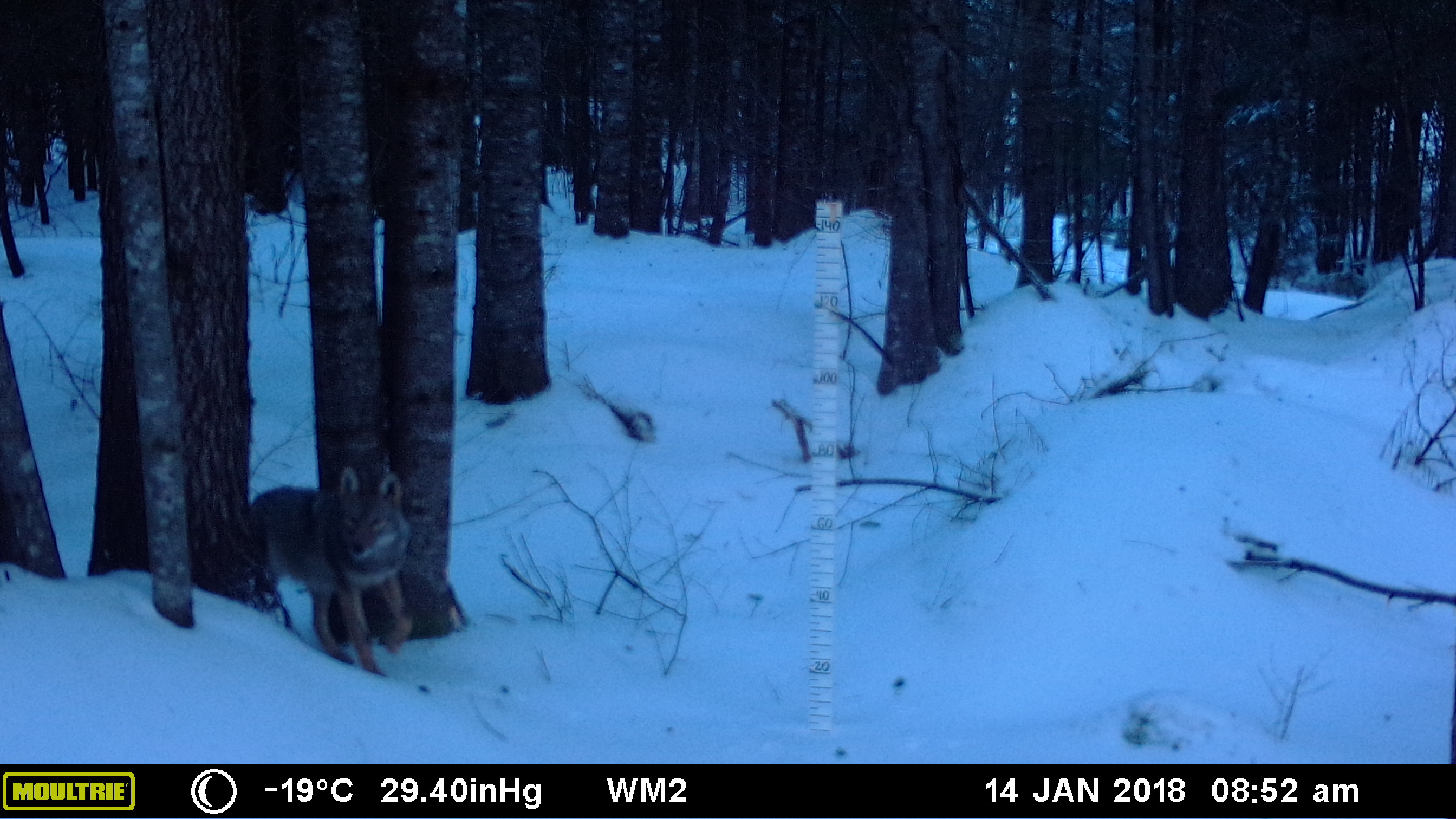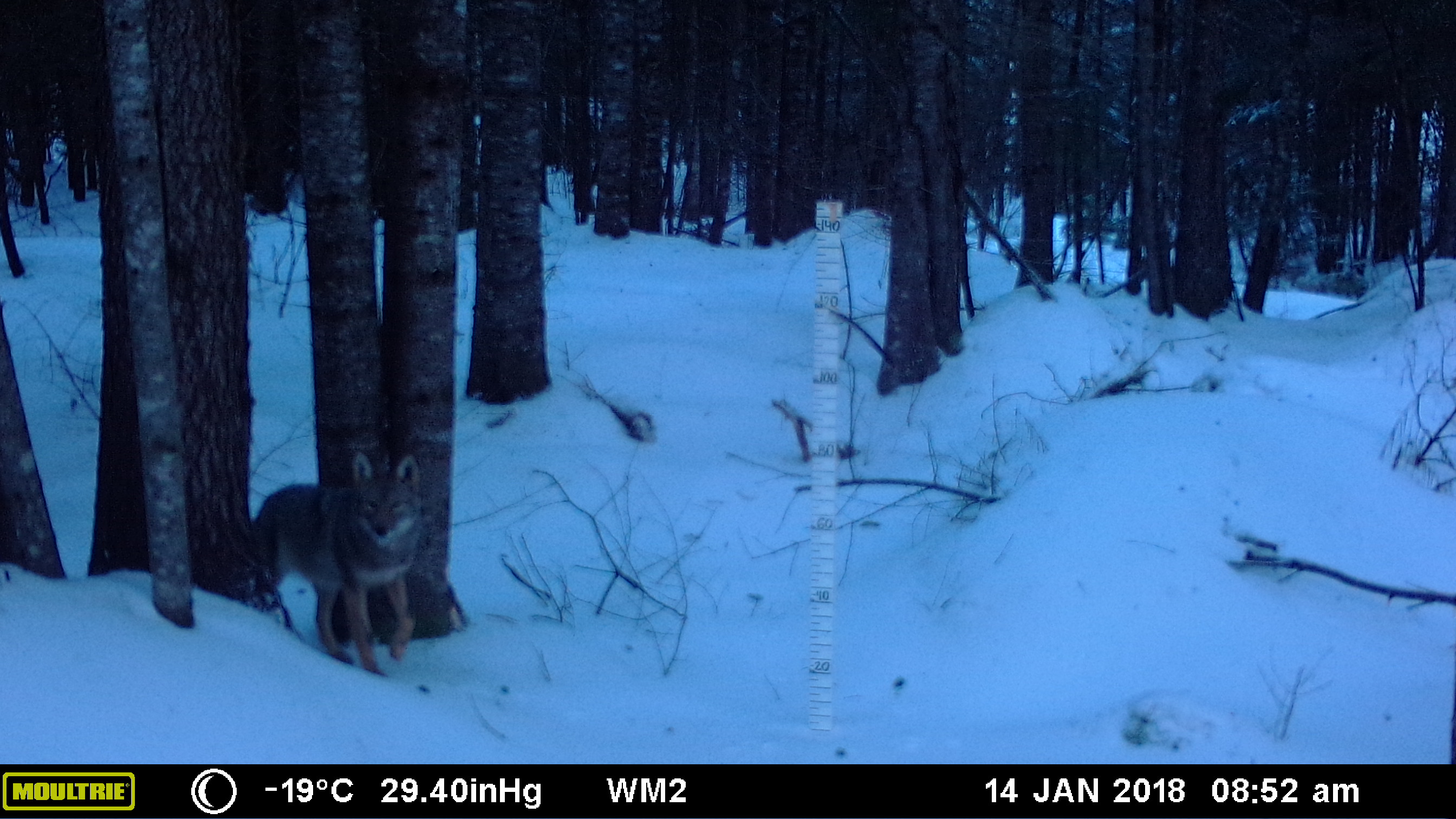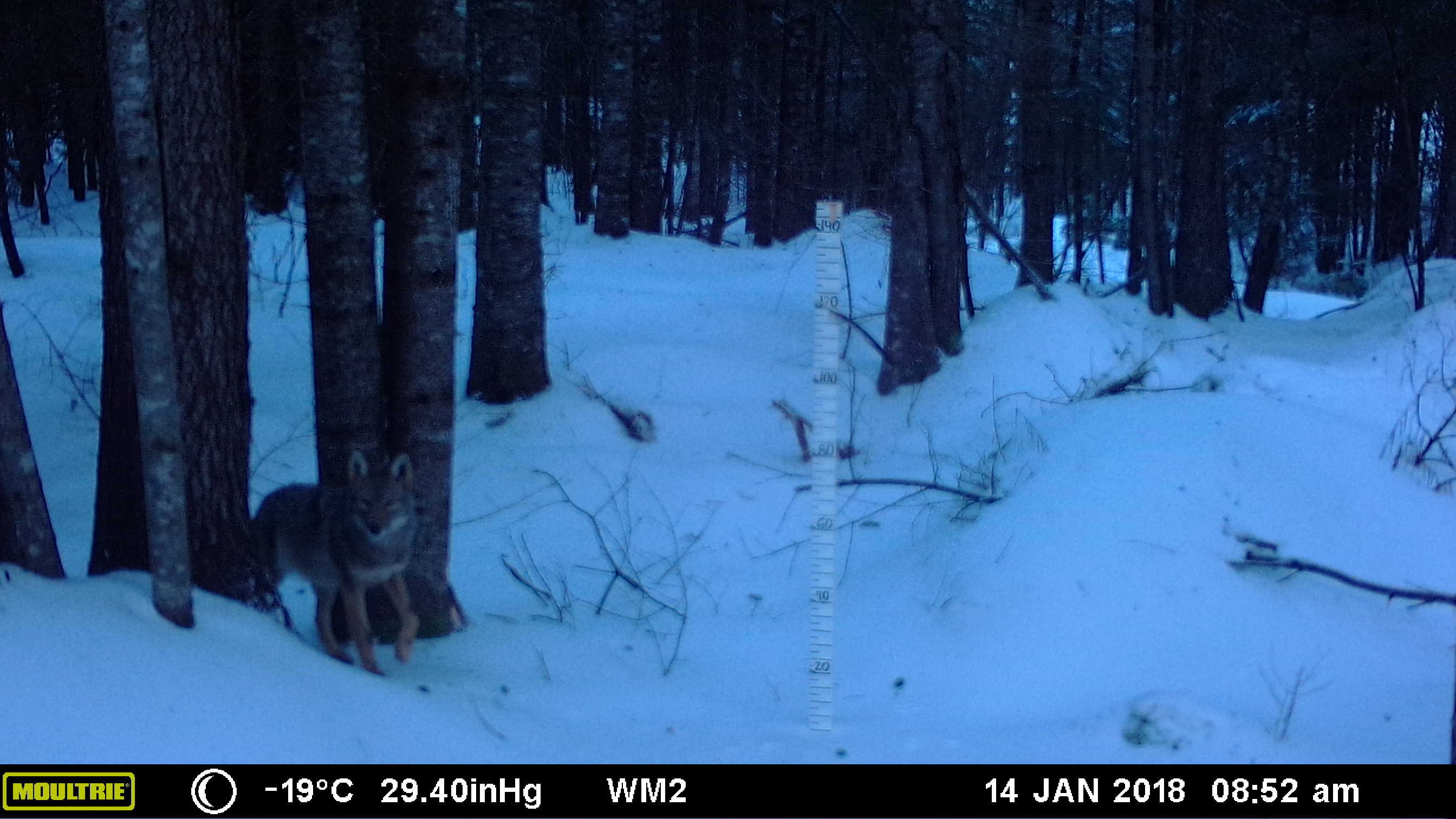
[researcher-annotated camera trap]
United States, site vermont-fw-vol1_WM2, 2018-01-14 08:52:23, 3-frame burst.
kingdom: Animalia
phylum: Chordata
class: Mammalia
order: Carnivora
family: Canidae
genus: Canis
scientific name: Canis latrans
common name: coyote